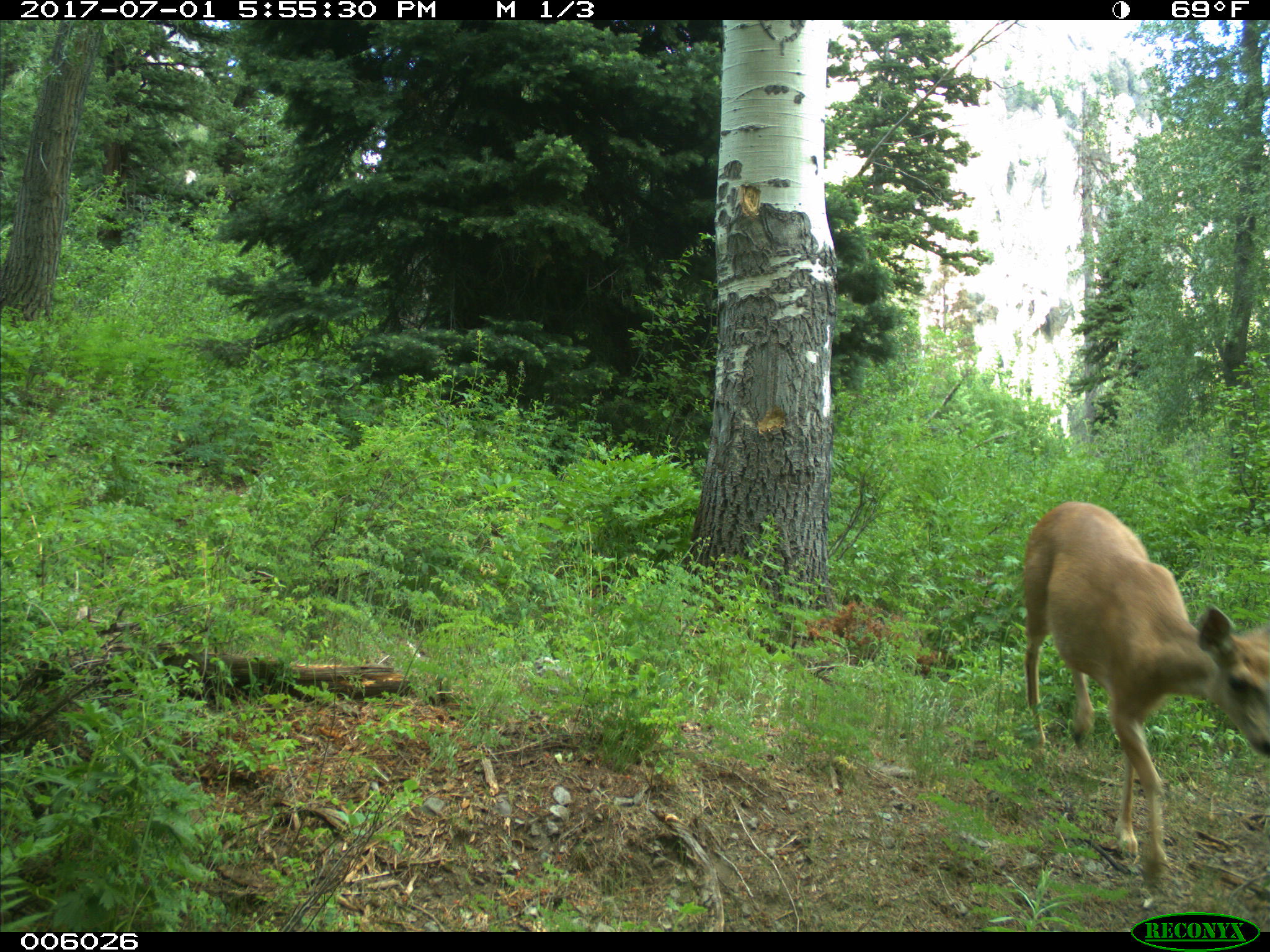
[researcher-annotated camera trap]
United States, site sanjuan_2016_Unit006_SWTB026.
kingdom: Animalia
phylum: Chordata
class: Mammalia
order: Artiodactyla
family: Cervidae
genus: Odocoileus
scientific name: Odocoileus hemionus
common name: mule deer